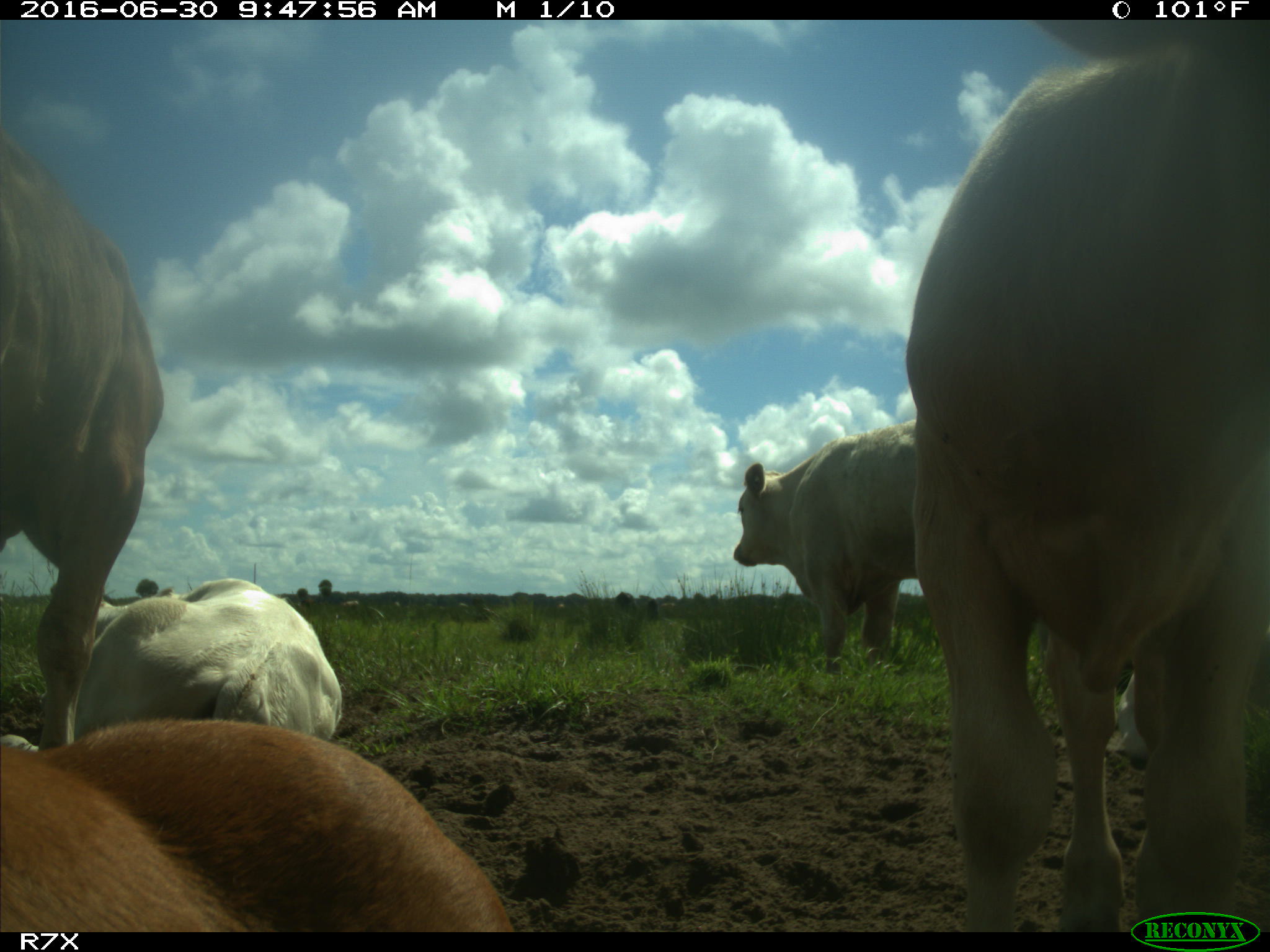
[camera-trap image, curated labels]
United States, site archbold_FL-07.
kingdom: Animalia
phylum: Chordata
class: Mammalia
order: Artiodactyla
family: Bovidae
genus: Bos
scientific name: Bos taurus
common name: domestic cow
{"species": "Bos taurus (domestic cow)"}